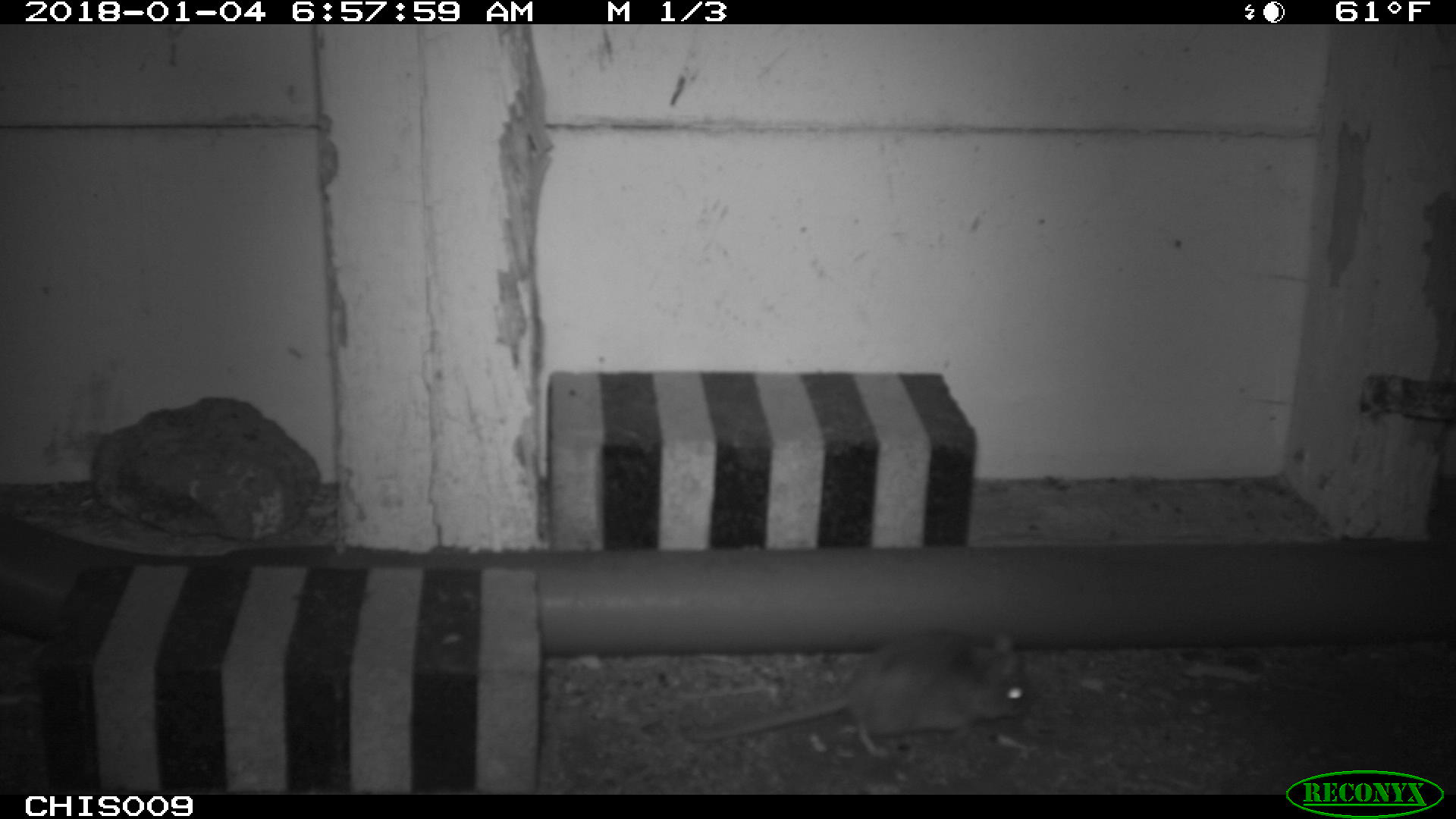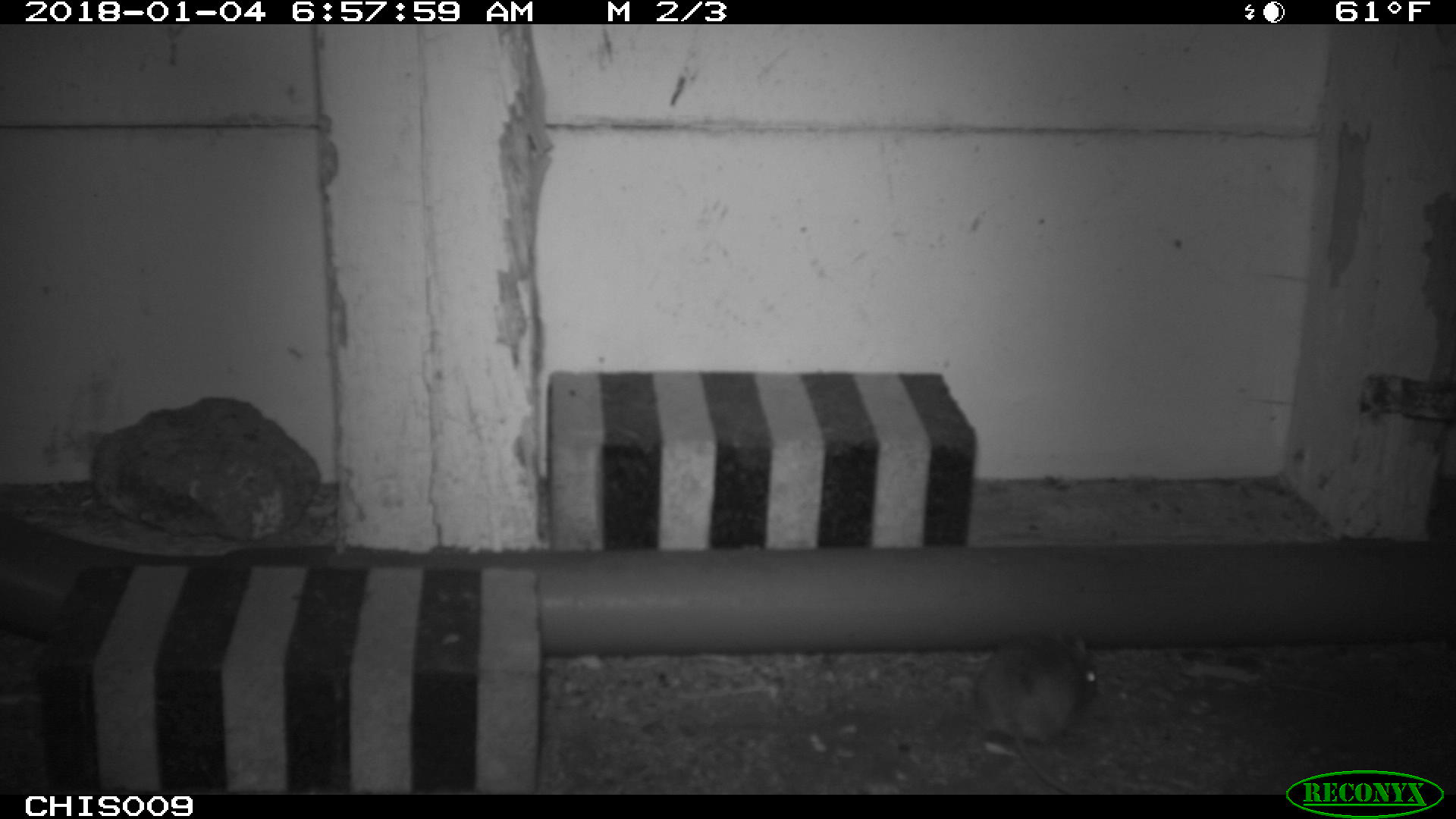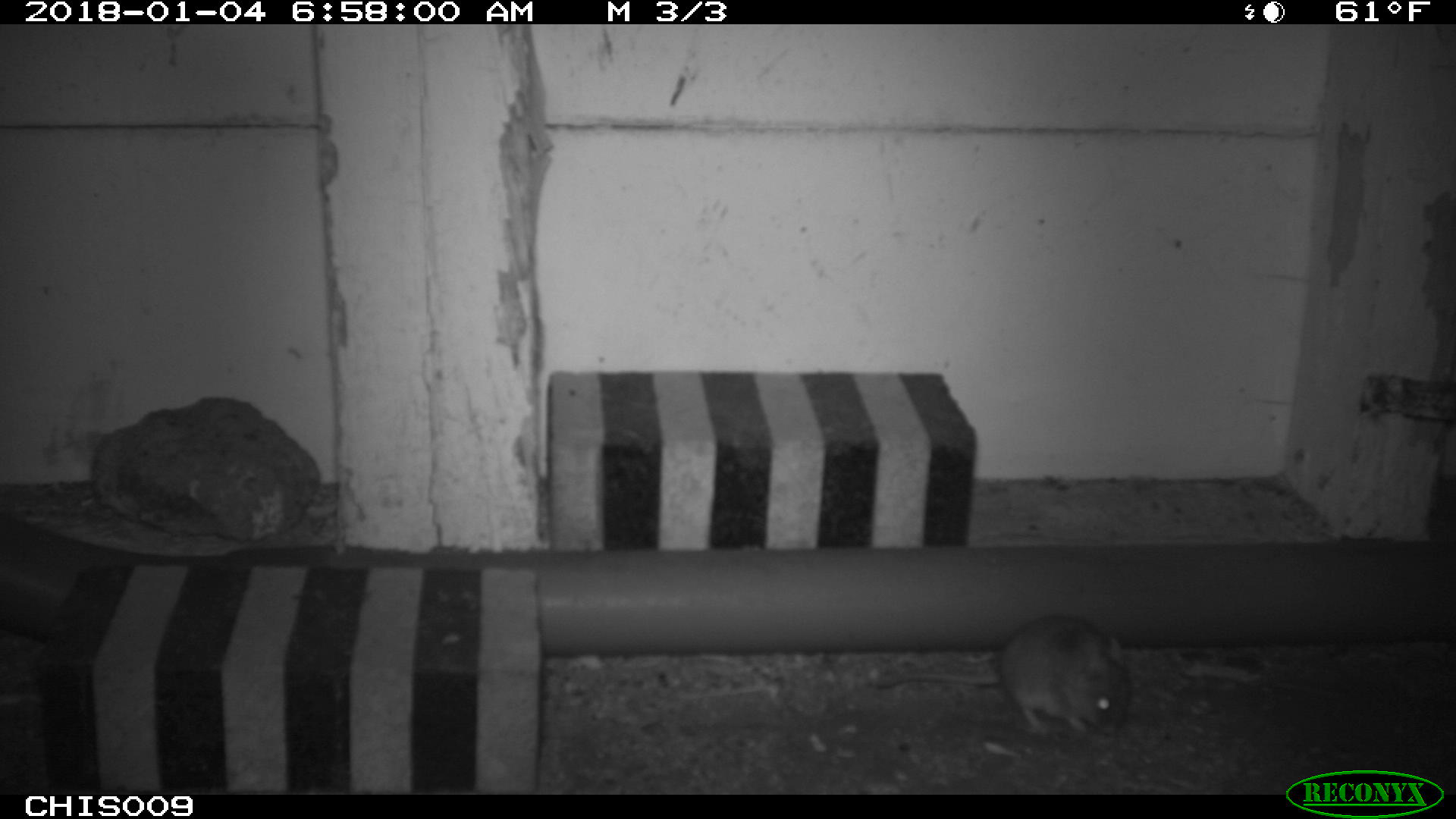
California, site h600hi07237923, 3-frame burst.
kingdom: Animalia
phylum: Chordata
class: Mammalia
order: Rodentia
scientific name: Rodentia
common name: rodent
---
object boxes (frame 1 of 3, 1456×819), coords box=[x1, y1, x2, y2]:
rodent: box=[682, 629, 1028, 758]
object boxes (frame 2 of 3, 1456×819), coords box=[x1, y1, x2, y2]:
rodent: box=[973, 629, 1097, 794]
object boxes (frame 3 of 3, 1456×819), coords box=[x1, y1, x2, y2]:
rodent: box=[867, 614, 1130, 735]